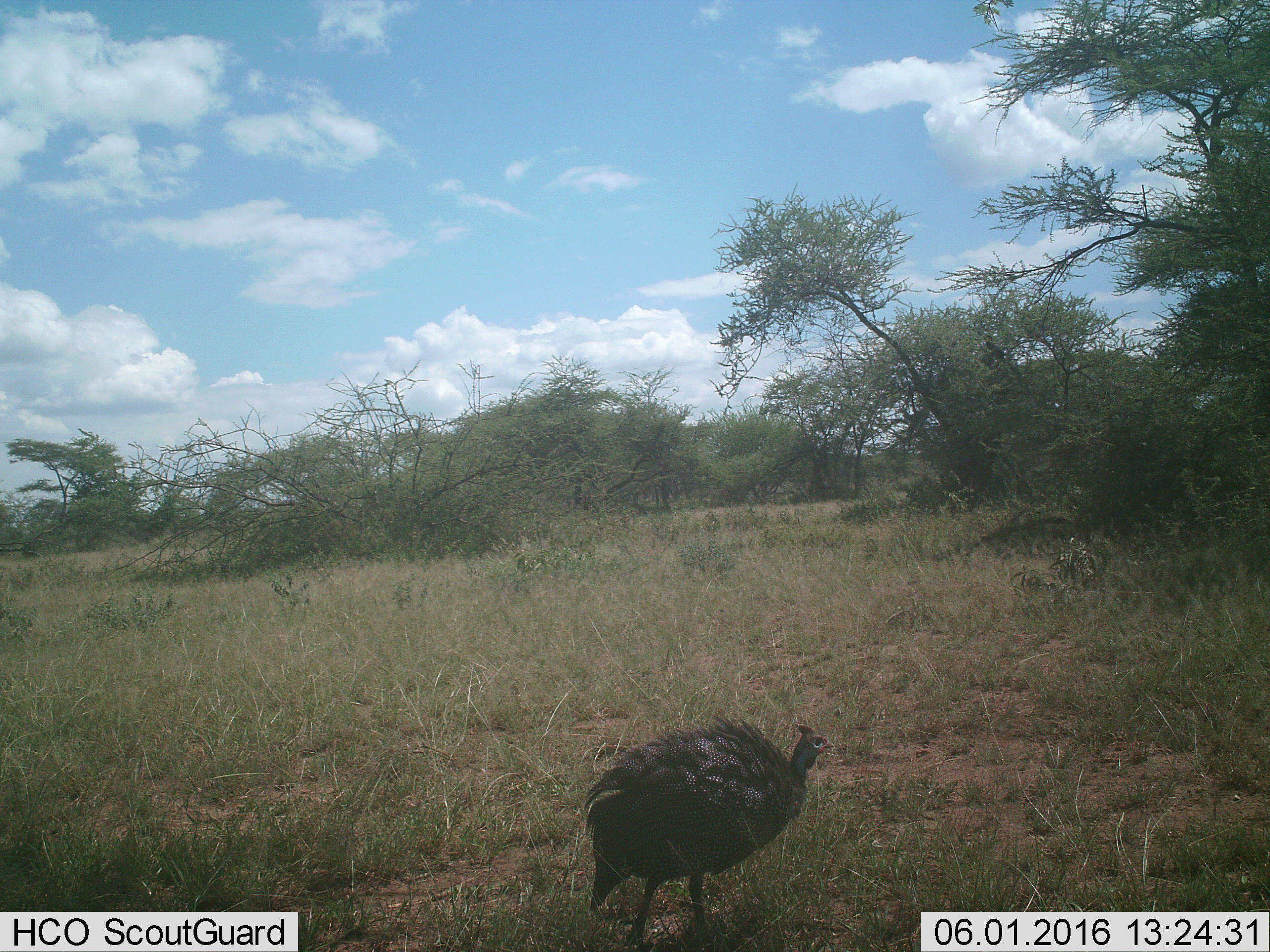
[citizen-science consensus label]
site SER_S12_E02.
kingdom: Animalia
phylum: Chordata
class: Aves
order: Galliformes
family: Numididae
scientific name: Numididae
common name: guineafowl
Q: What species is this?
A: Guineafowl (Numididae).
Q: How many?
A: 1.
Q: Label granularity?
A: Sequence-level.